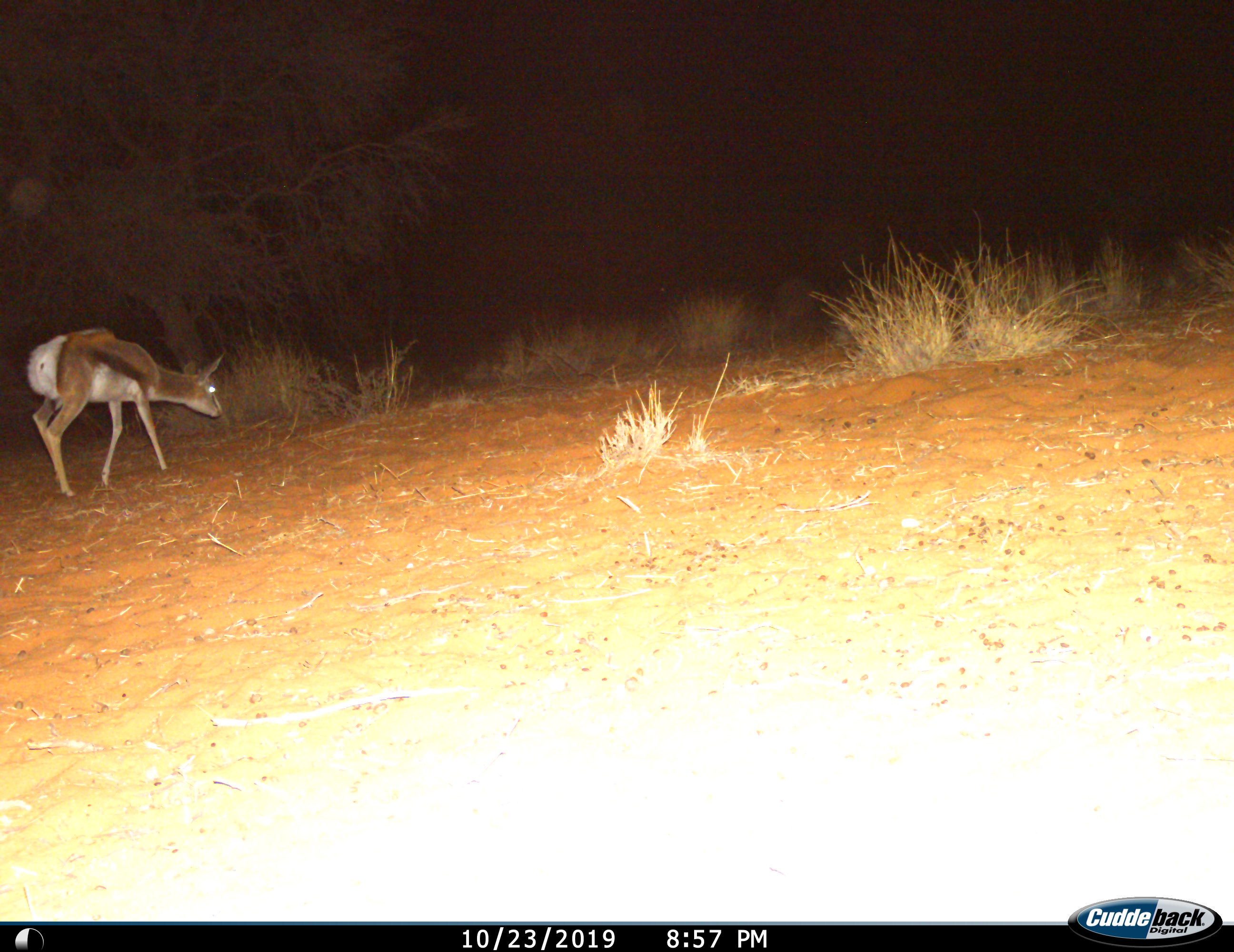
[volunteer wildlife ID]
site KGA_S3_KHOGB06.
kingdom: Animalia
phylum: Chordata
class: Mammalia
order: Artiodactyla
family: Bovidae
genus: Antidorcas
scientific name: Antidorcas marsupialis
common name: springbok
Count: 1.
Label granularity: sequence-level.